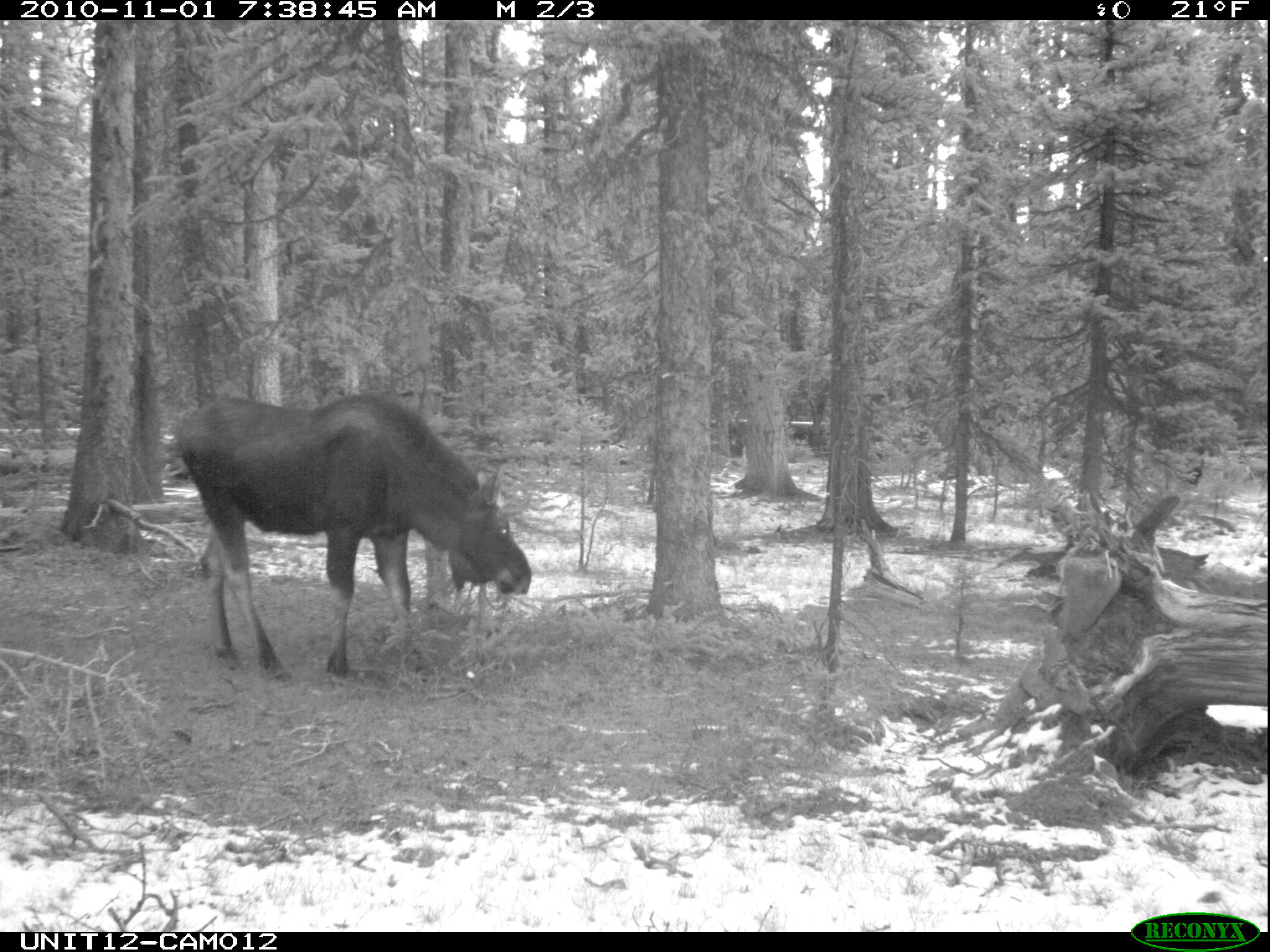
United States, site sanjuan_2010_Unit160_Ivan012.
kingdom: Animalia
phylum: Chordata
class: Mammalia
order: Artiodactyla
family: Cervidae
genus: Alces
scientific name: Alces alces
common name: moose